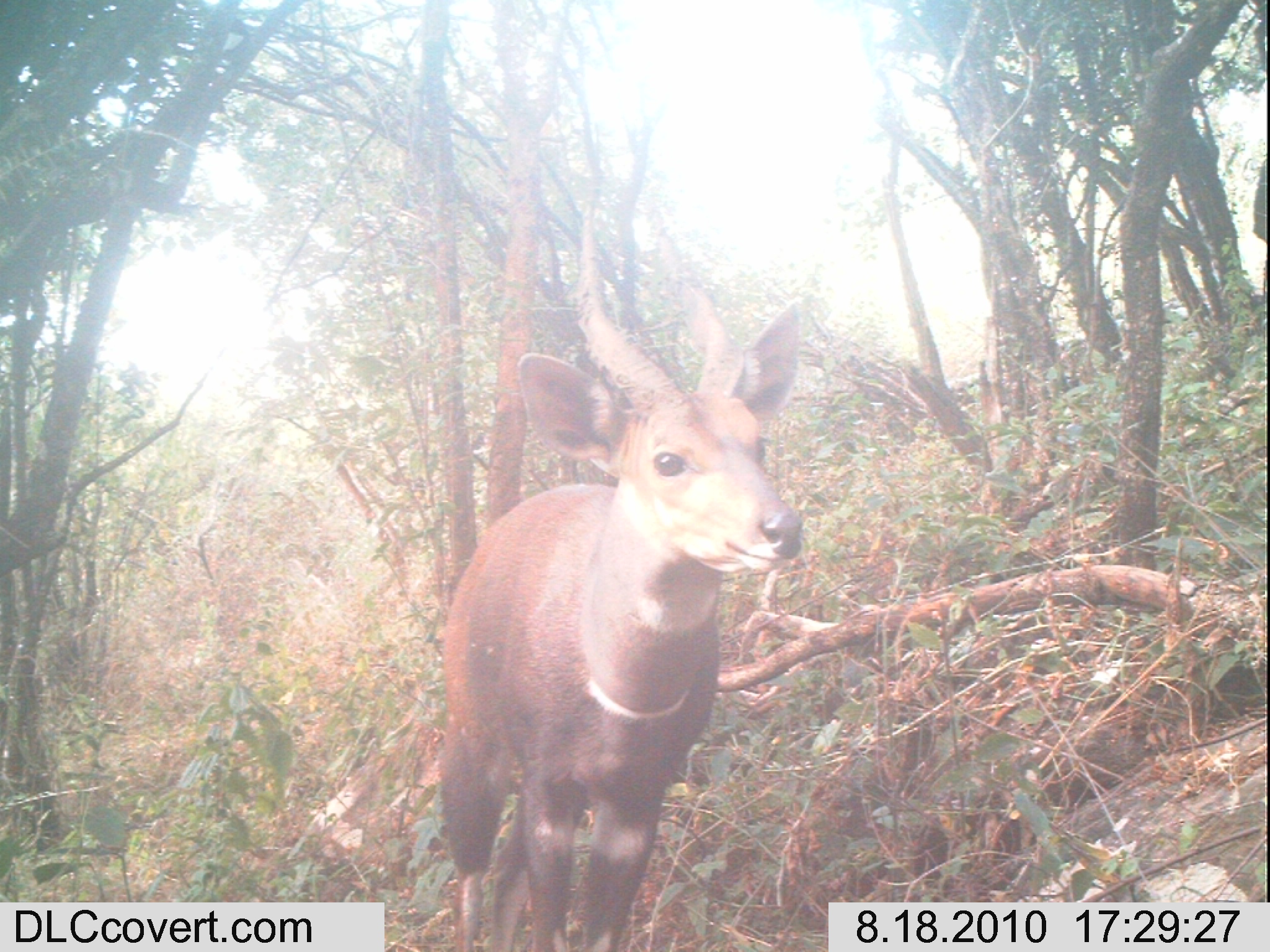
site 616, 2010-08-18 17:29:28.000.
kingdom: Animalia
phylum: Chordata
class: Mammalia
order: Artiodactyla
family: Bovidae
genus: Tragelaphus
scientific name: Tragelaphus scriptus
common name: bushbuck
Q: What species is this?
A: Tragelaphus scriptus (bushbuck).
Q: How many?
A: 1.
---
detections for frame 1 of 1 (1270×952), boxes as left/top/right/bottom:
tragelaphus scriptus: 432/168/805/951